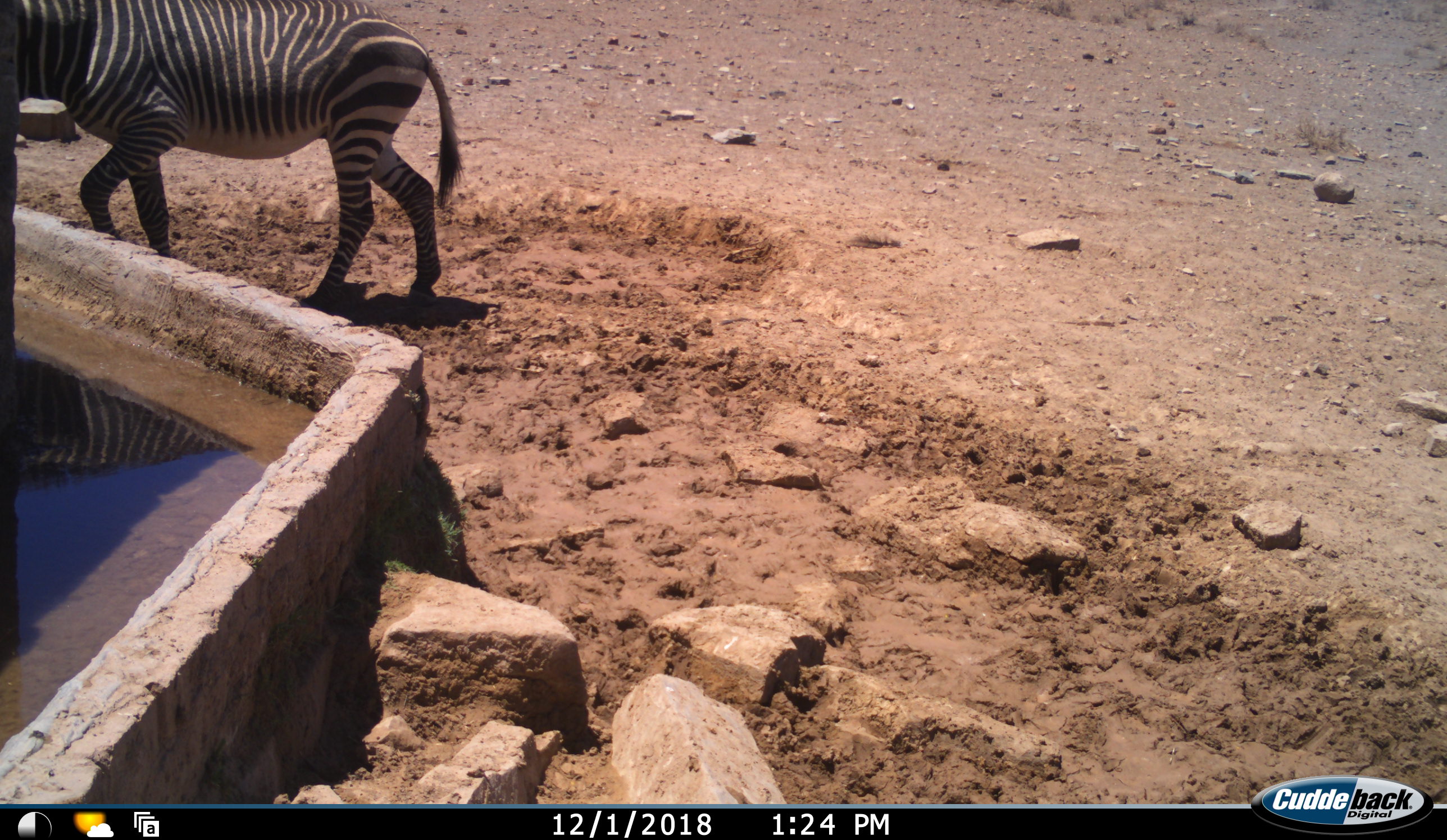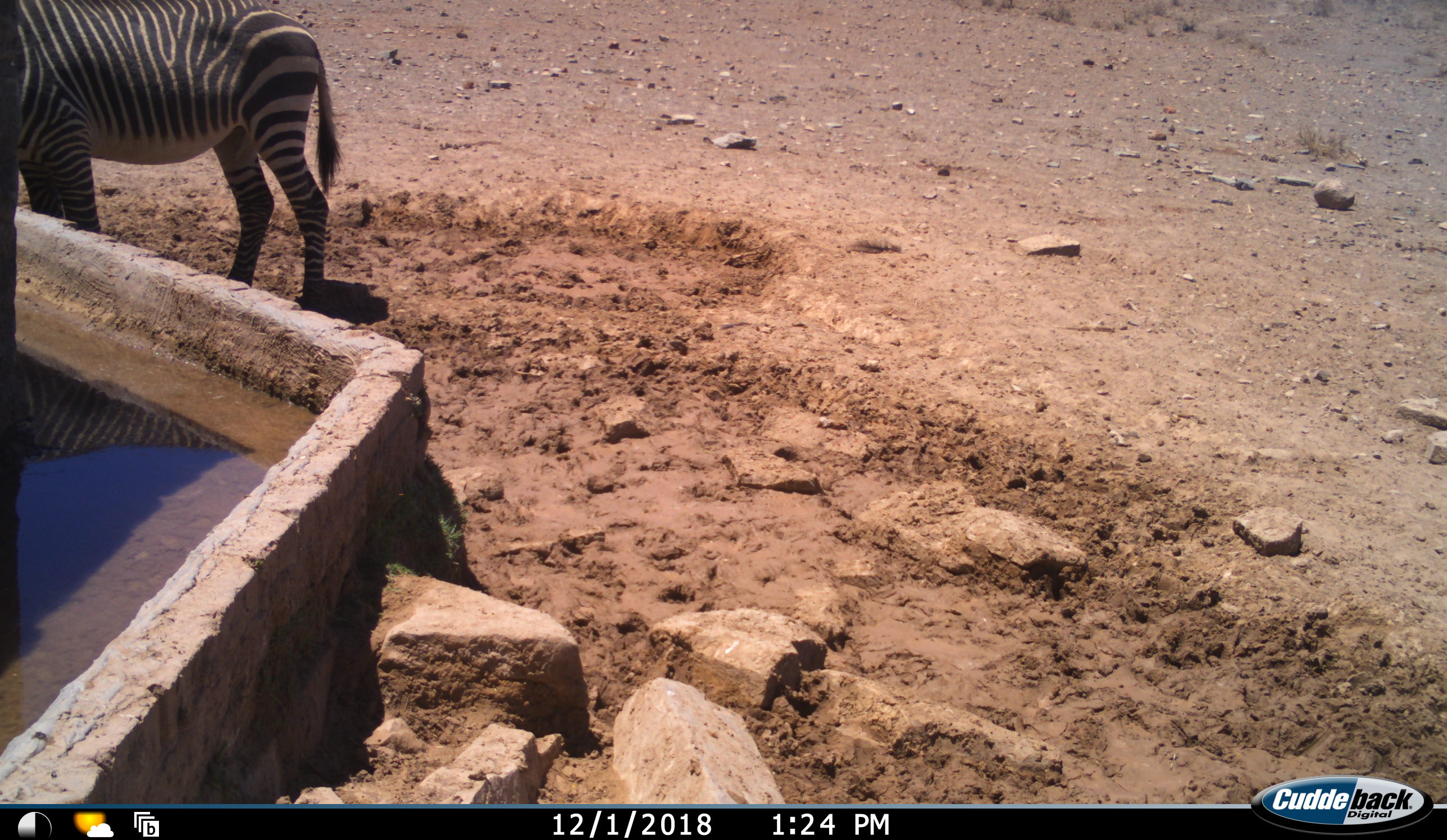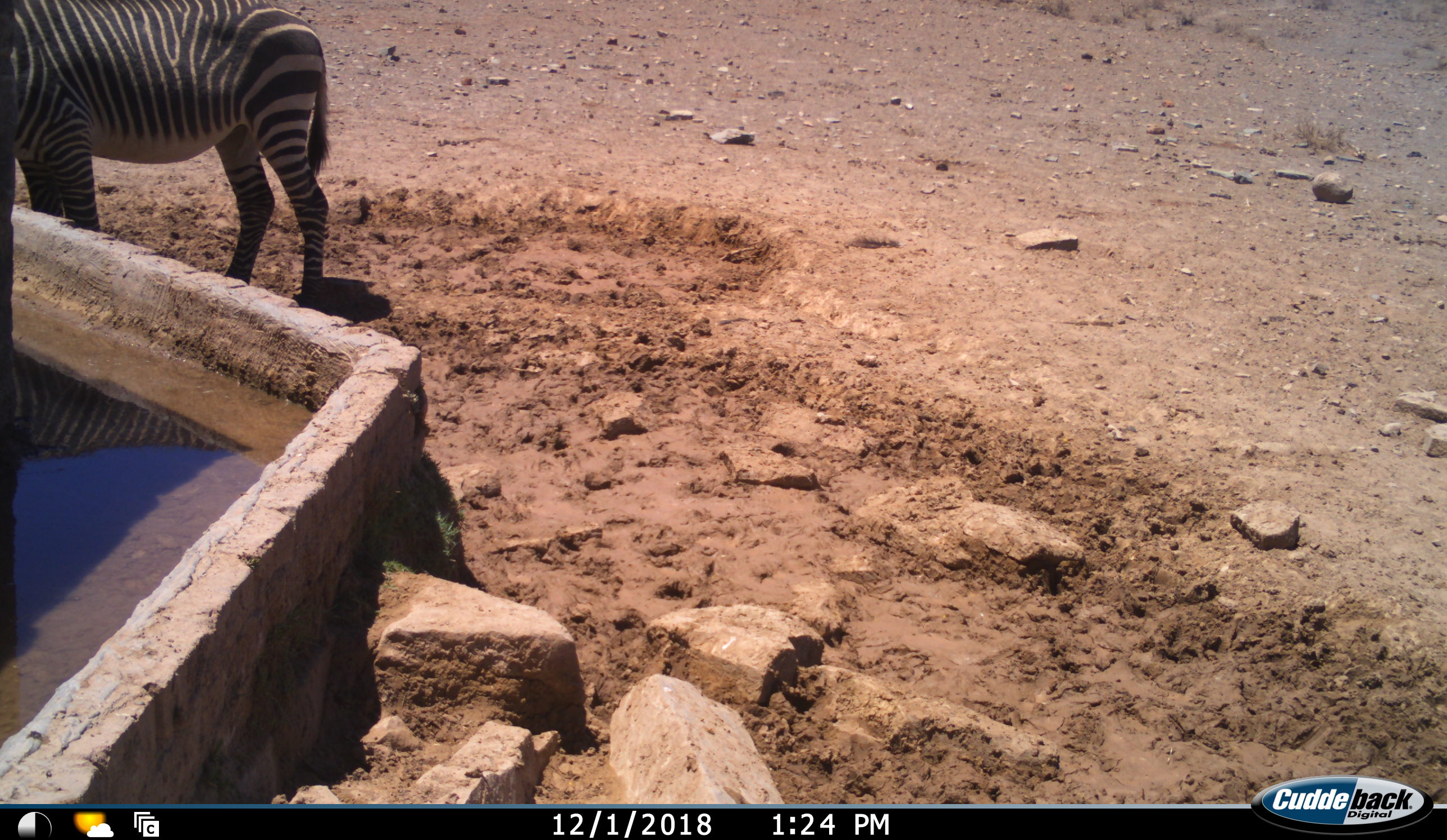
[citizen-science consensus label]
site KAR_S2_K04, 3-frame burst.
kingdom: Animalia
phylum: Chordata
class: Mammalia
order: Perissodactyla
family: Equidae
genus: Equus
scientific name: Equus zebra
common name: mountain zebra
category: zebramountain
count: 1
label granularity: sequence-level